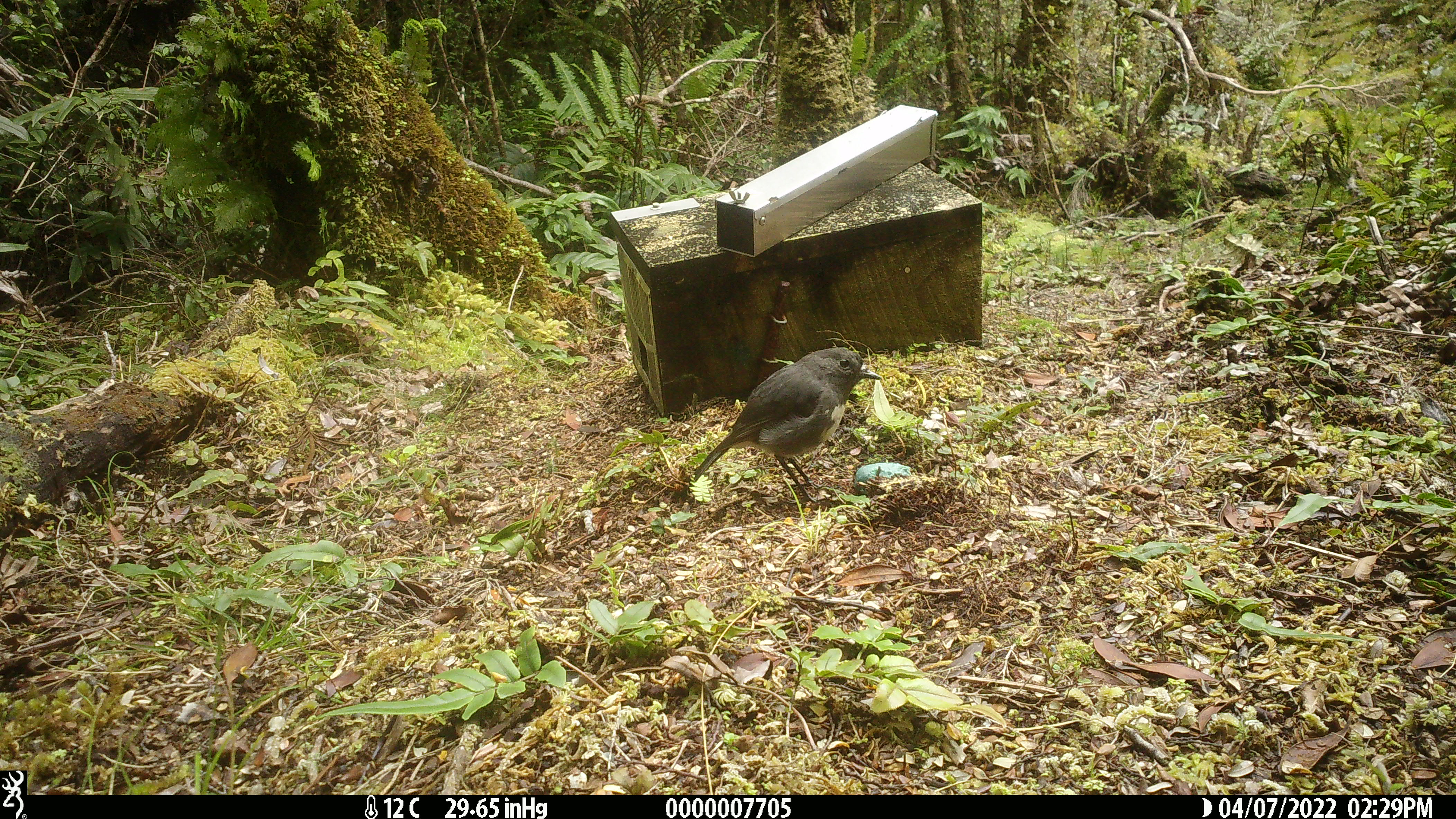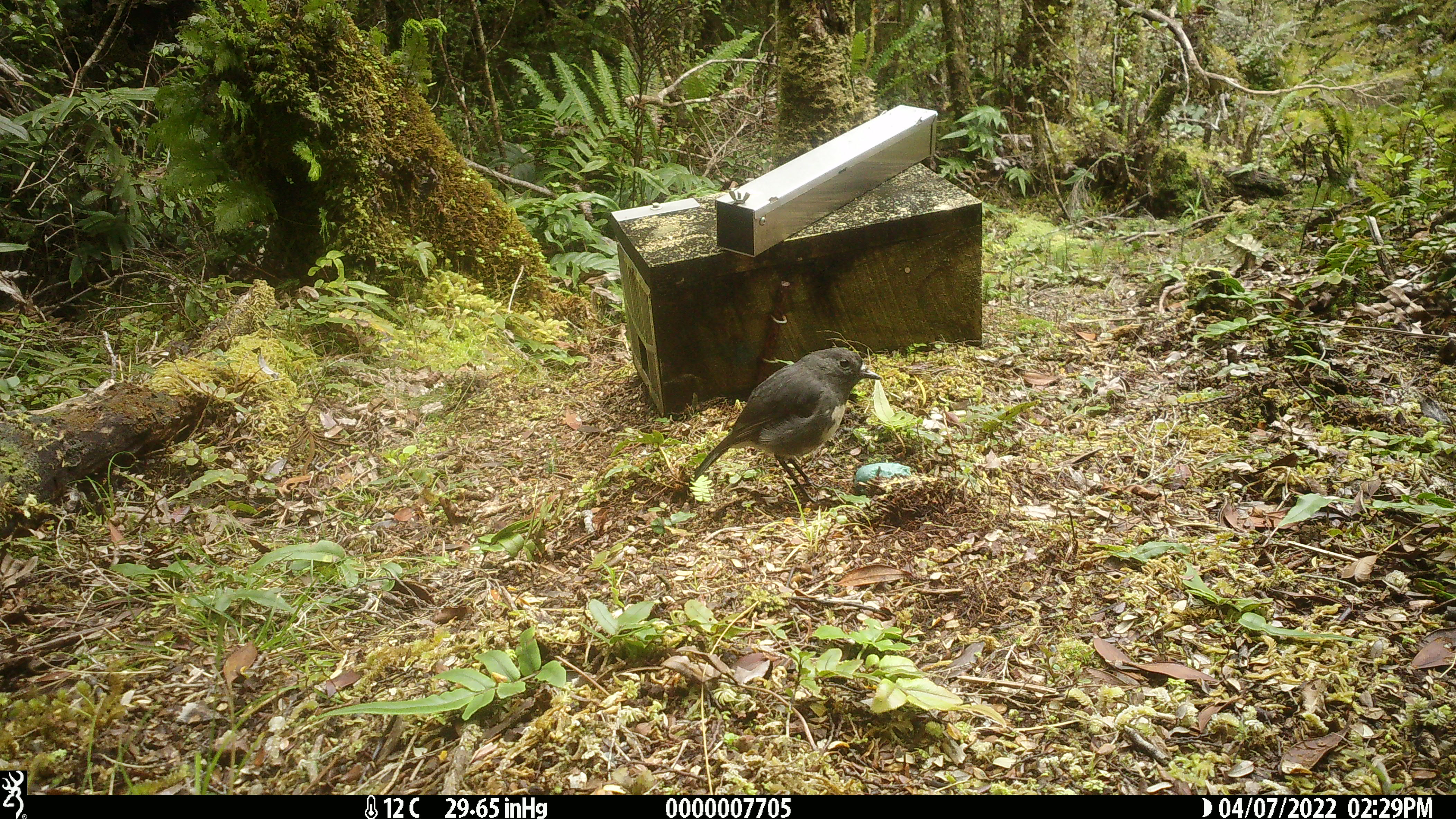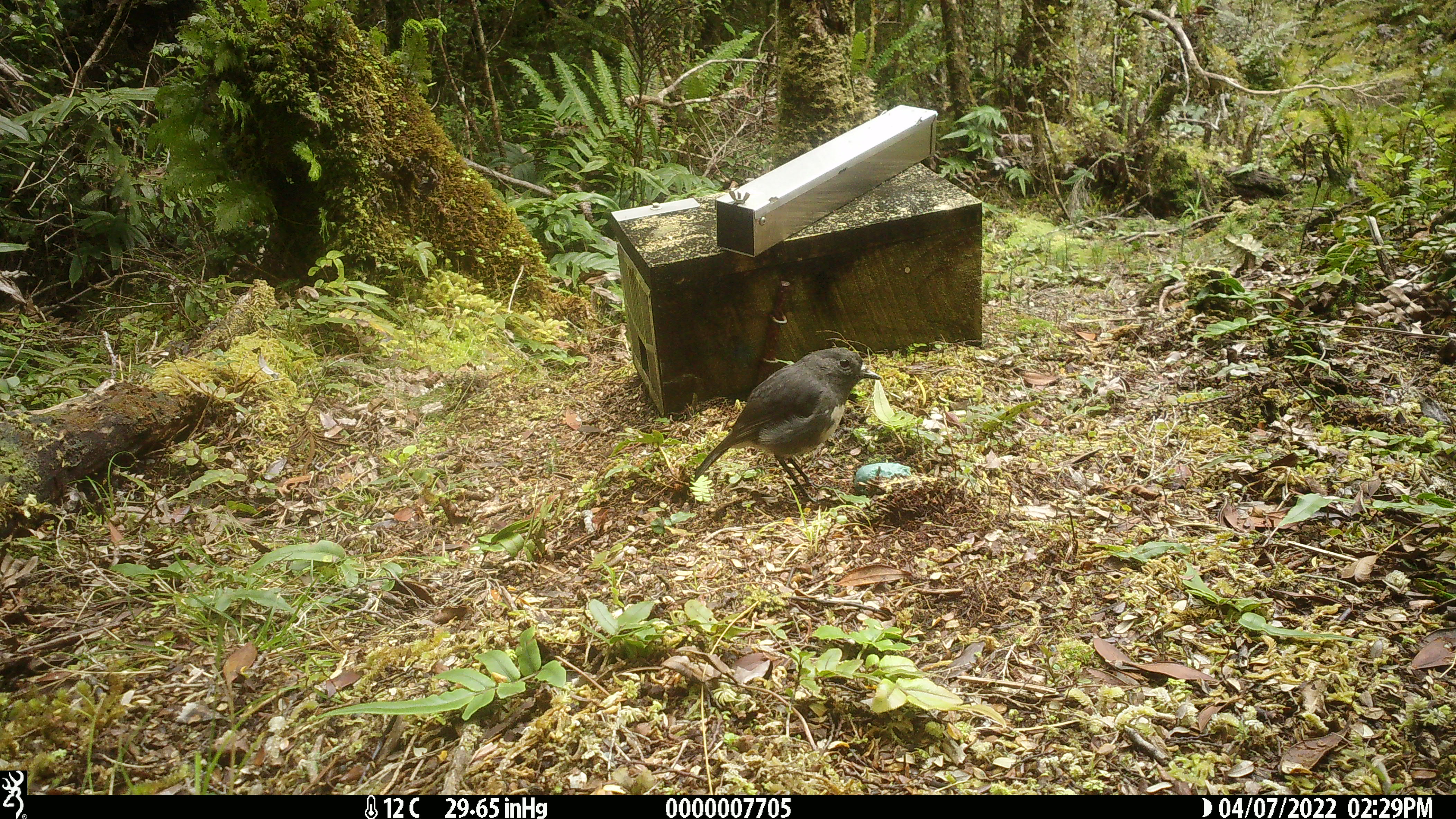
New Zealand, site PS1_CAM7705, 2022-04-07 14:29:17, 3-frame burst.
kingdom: Animalia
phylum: Chordata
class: Aves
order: Passeriformes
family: Petroicidae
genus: Petroica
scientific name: Petroica australis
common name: new zealand robin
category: robin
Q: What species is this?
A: Robin (new zealand robin) (Petroica australis).